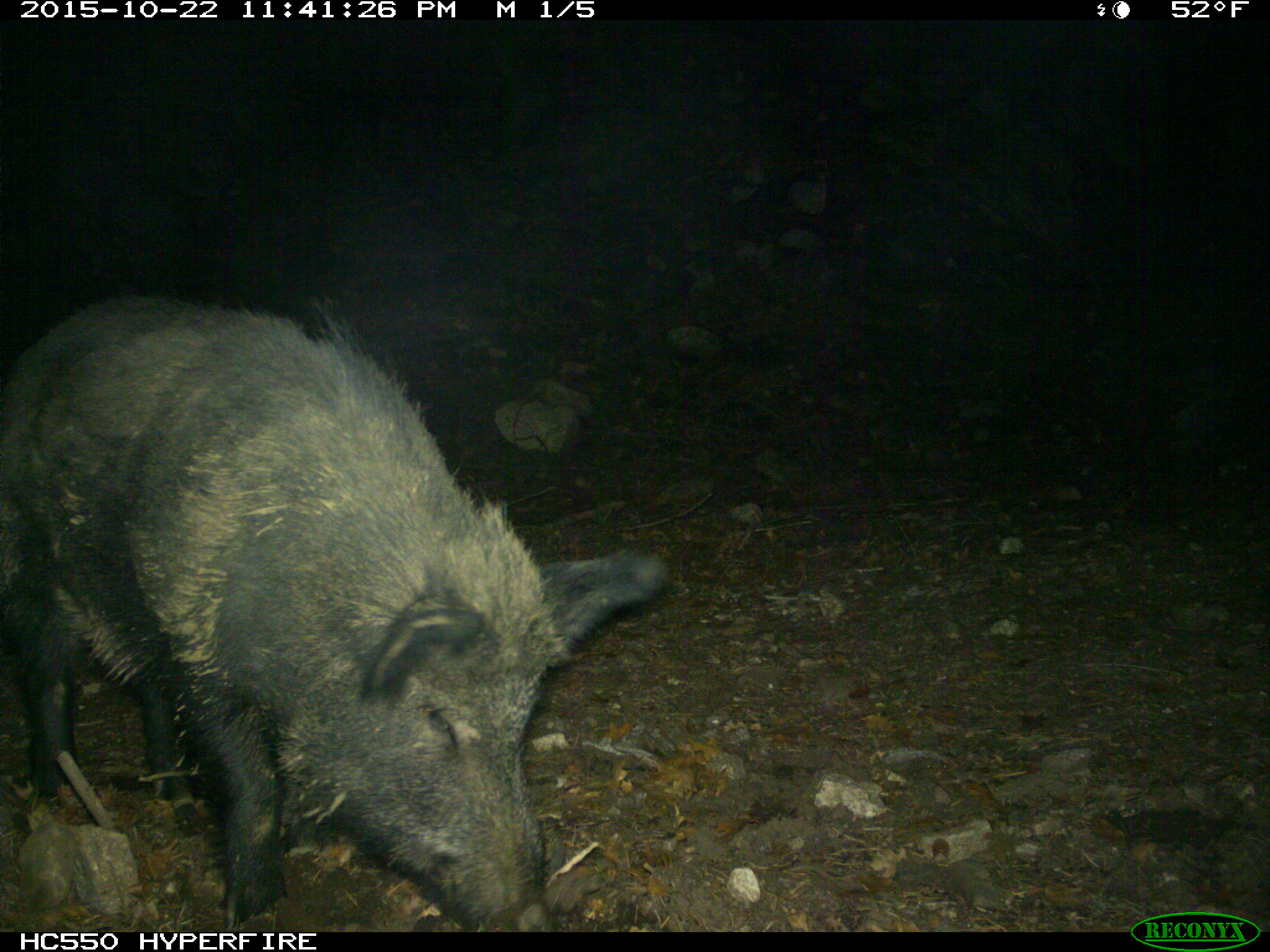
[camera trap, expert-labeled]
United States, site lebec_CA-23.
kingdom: Animalia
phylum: Chordata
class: Mammalia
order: Artiodactyla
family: Suidae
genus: Sus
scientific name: Sus scrofa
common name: wild boar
Sus scrofa (wild boar).